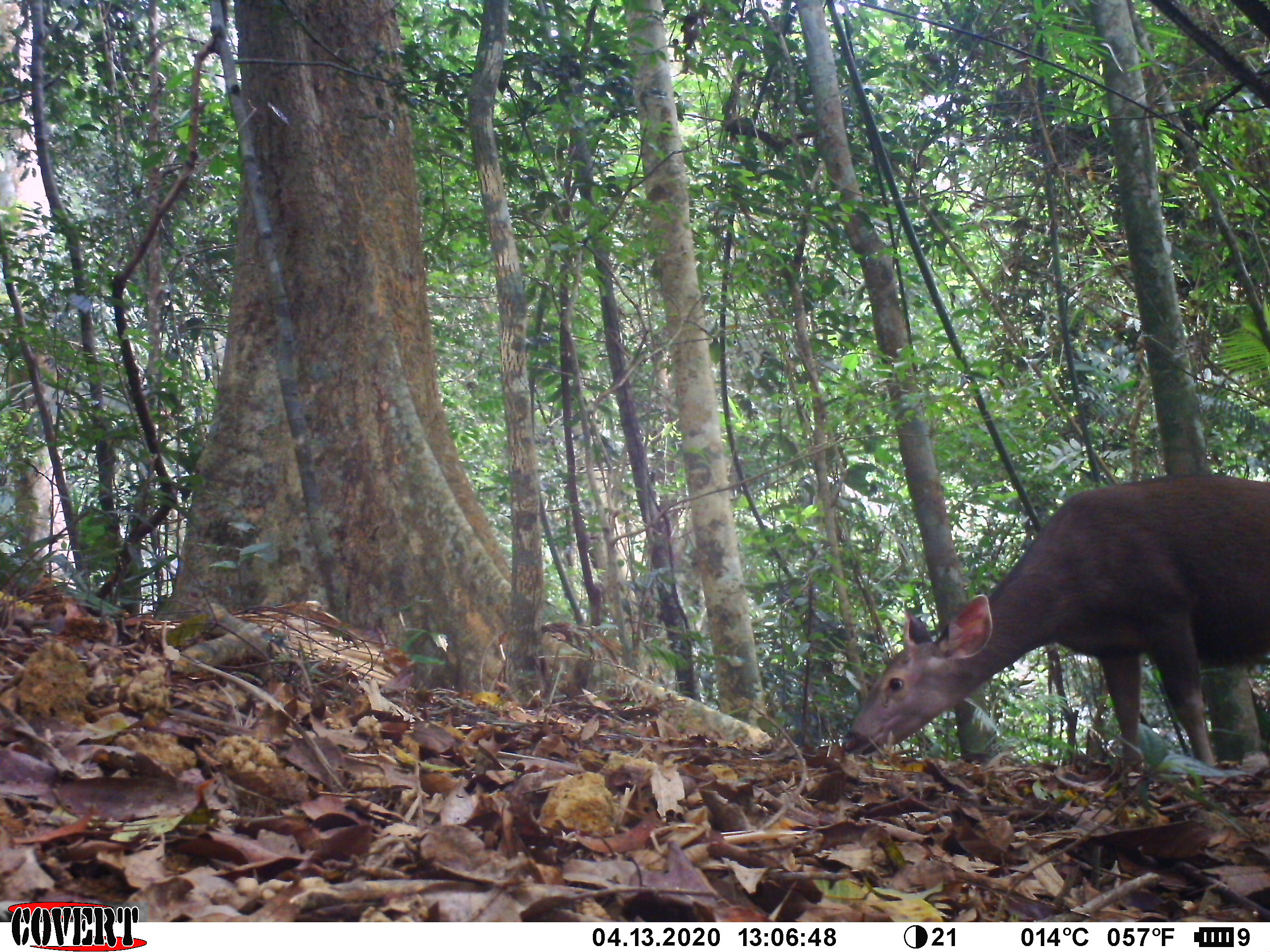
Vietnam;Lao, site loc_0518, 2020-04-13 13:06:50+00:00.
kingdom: Animalia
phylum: Chordata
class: Mammalia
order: Artiodactyla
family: Cervidae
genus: Rusa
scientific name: Rusa unicolor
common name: sambar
Sambar (Rusa unicolor). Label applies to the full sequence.